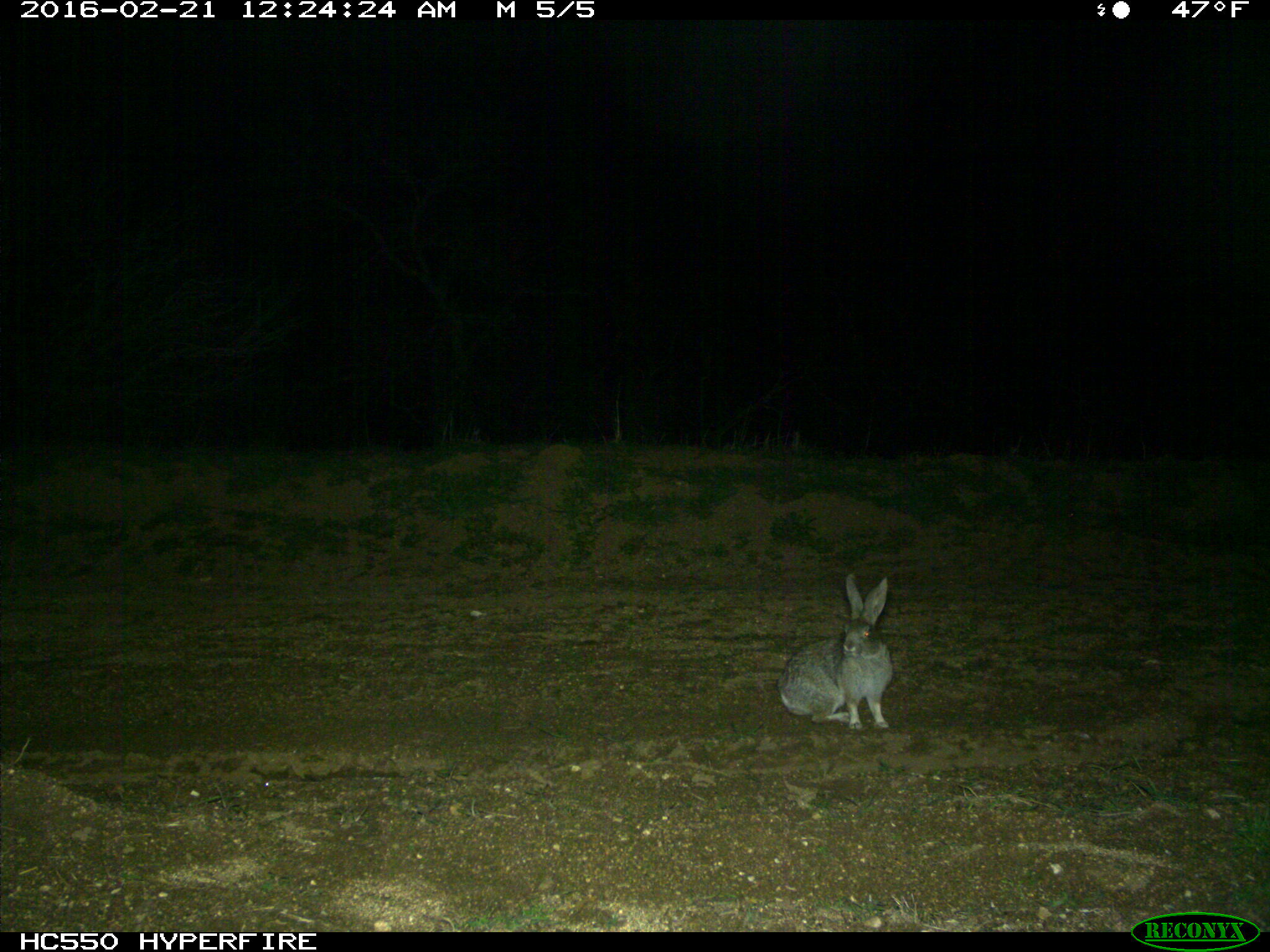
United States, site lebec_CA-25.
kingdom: Animalia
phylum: Chordata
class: Mammalia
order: Lagomorpha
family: Leporidae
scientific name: Leporidae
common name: rabbits and hares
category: unidentified rabbit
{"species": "unidentified rabbit (rabbits and hares) (Leporidae)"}